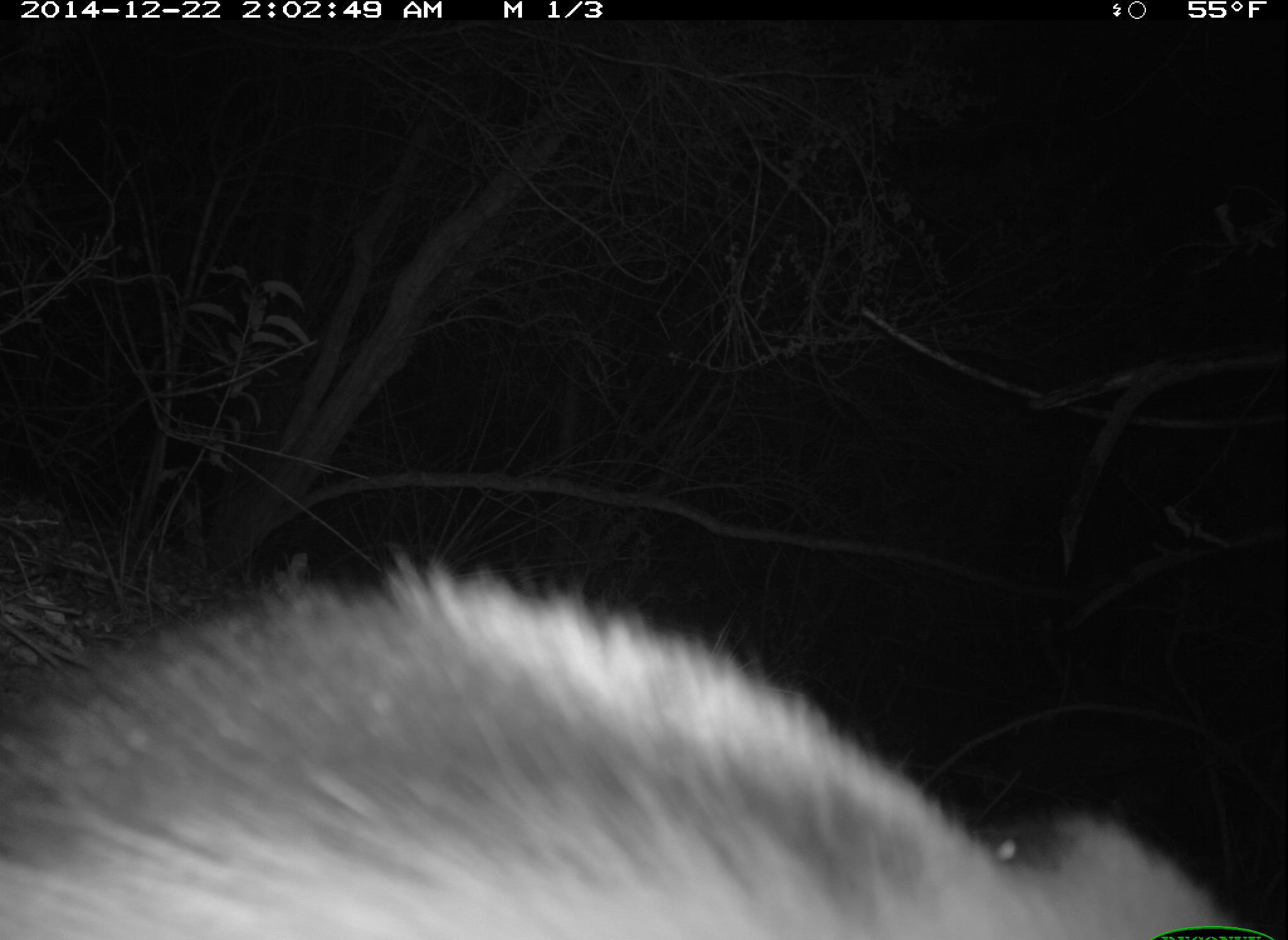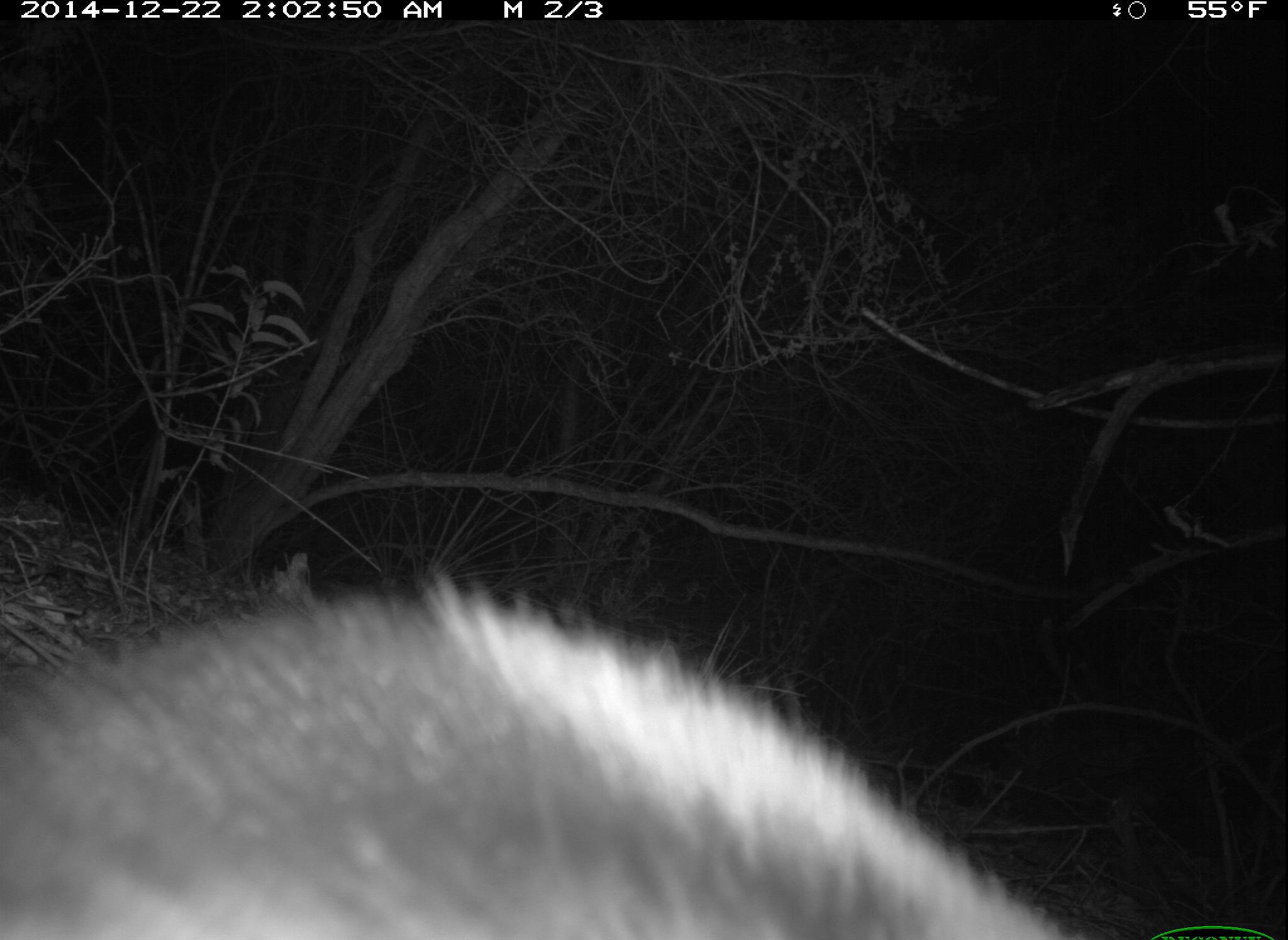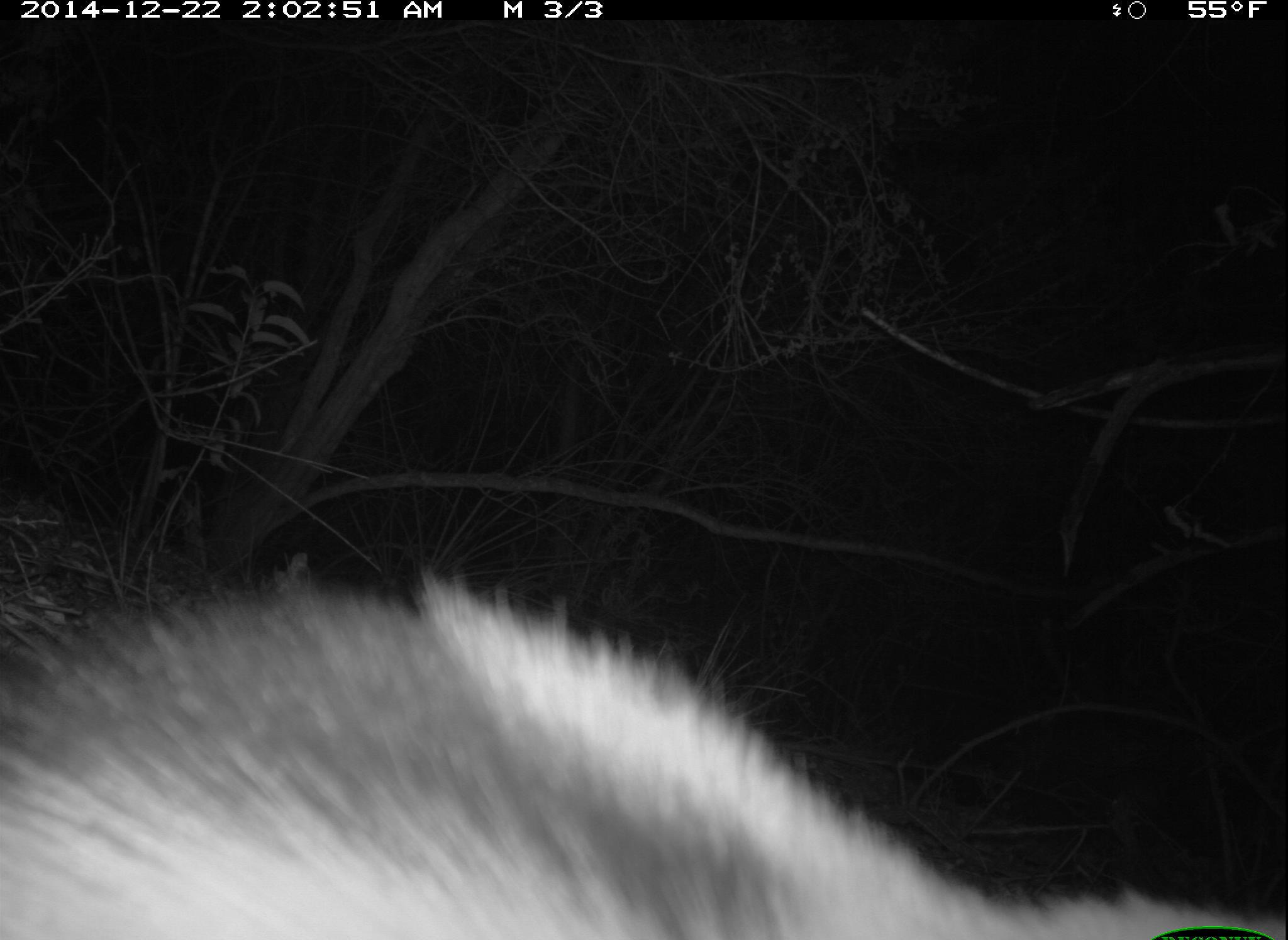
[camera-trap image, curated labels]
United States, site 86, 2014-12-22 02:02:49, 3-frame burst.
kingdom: Animalia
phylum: Chordata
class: Mammalia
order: Carnivora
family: Mephitidae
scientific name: Mephitidae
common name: skunk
Skunk (Mephitidae).